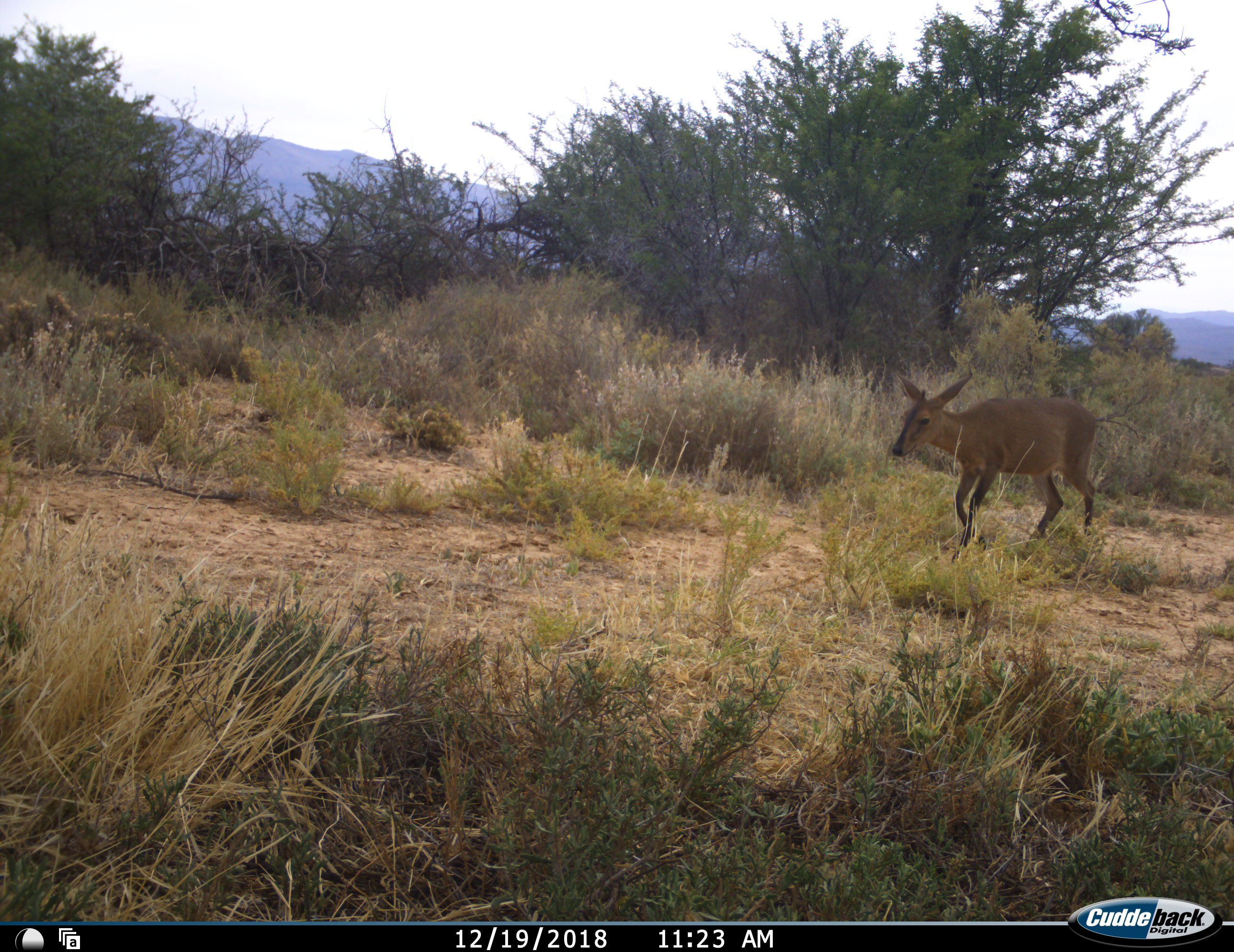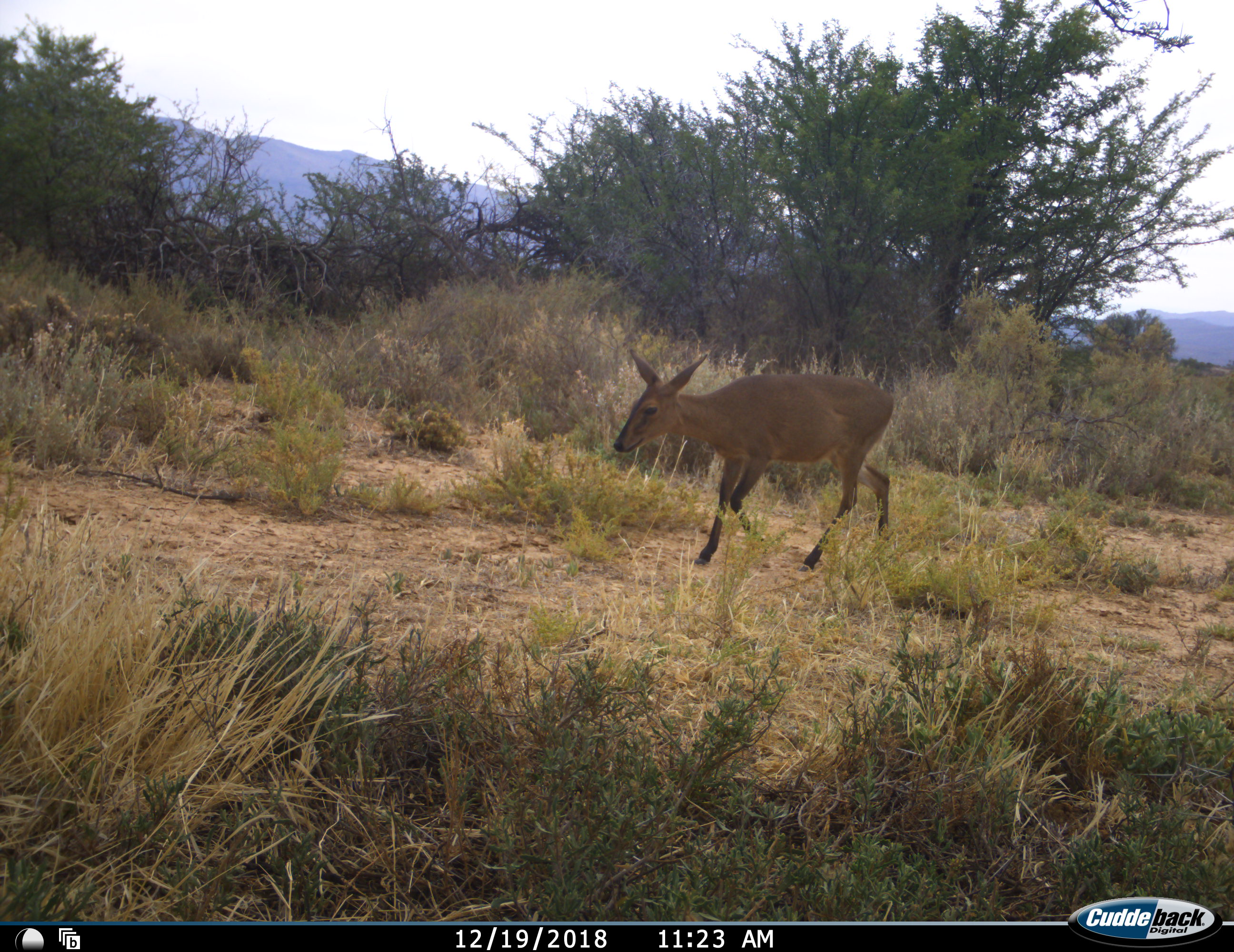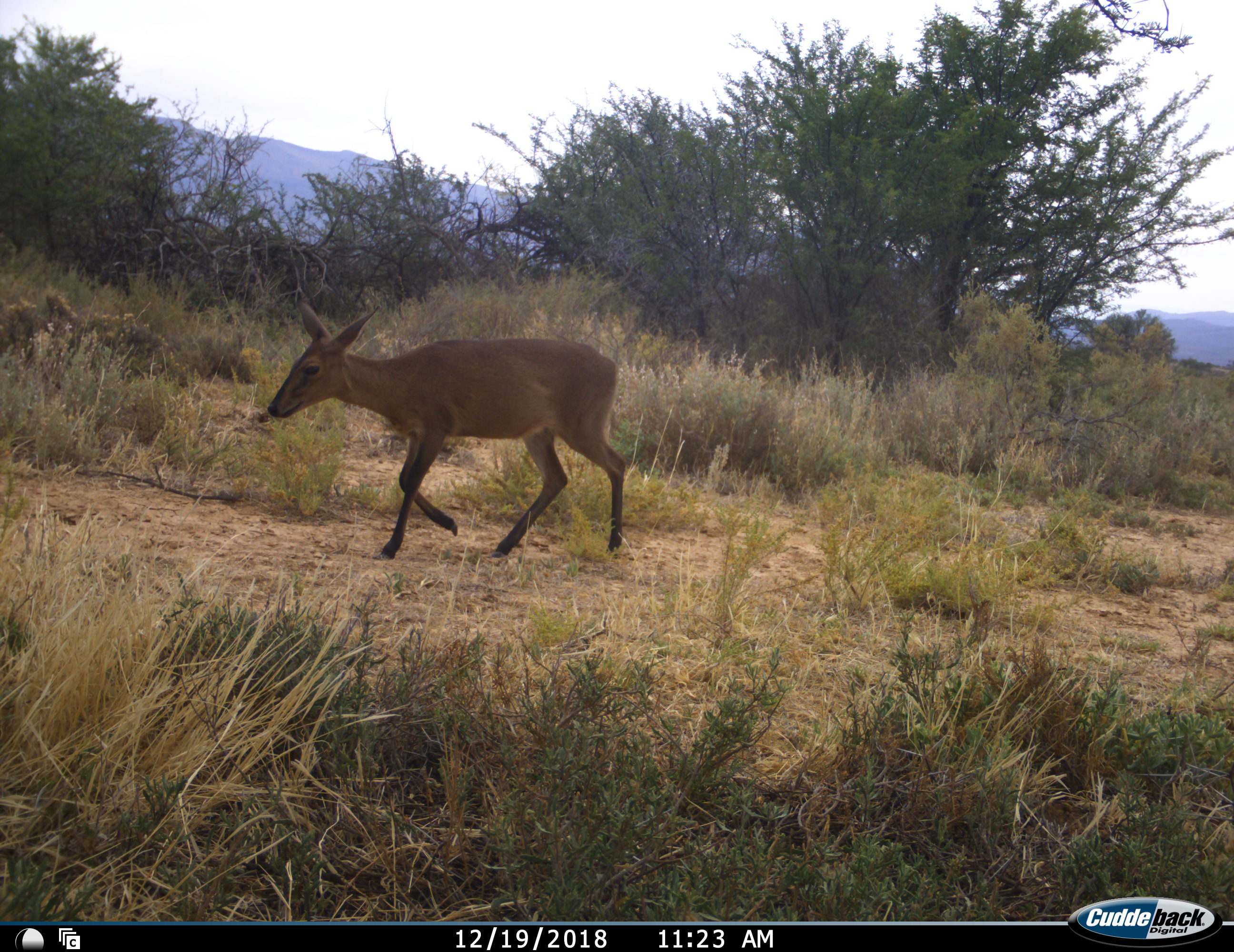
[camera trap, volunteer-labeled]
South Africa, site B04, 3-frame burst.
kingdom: Animalia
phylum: Chordata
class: Mammalia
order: Artiodactyla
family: Bovidae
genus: Sylvicapra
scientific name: Sylvicapra grimmia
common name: common grey duiker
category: duikercommongrey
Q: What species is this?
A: Duikercommongrey (common grey duiker) (Sylvicapra grimmia).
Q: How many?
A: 1.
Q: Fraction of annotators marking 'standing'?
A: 0%.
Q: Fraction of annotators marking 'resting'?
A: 0%.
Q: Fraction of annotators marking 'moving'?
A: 100%.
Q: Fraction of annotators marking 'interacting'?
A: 0%.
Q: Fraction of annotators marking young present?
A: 0%.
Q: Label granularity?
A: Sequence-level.